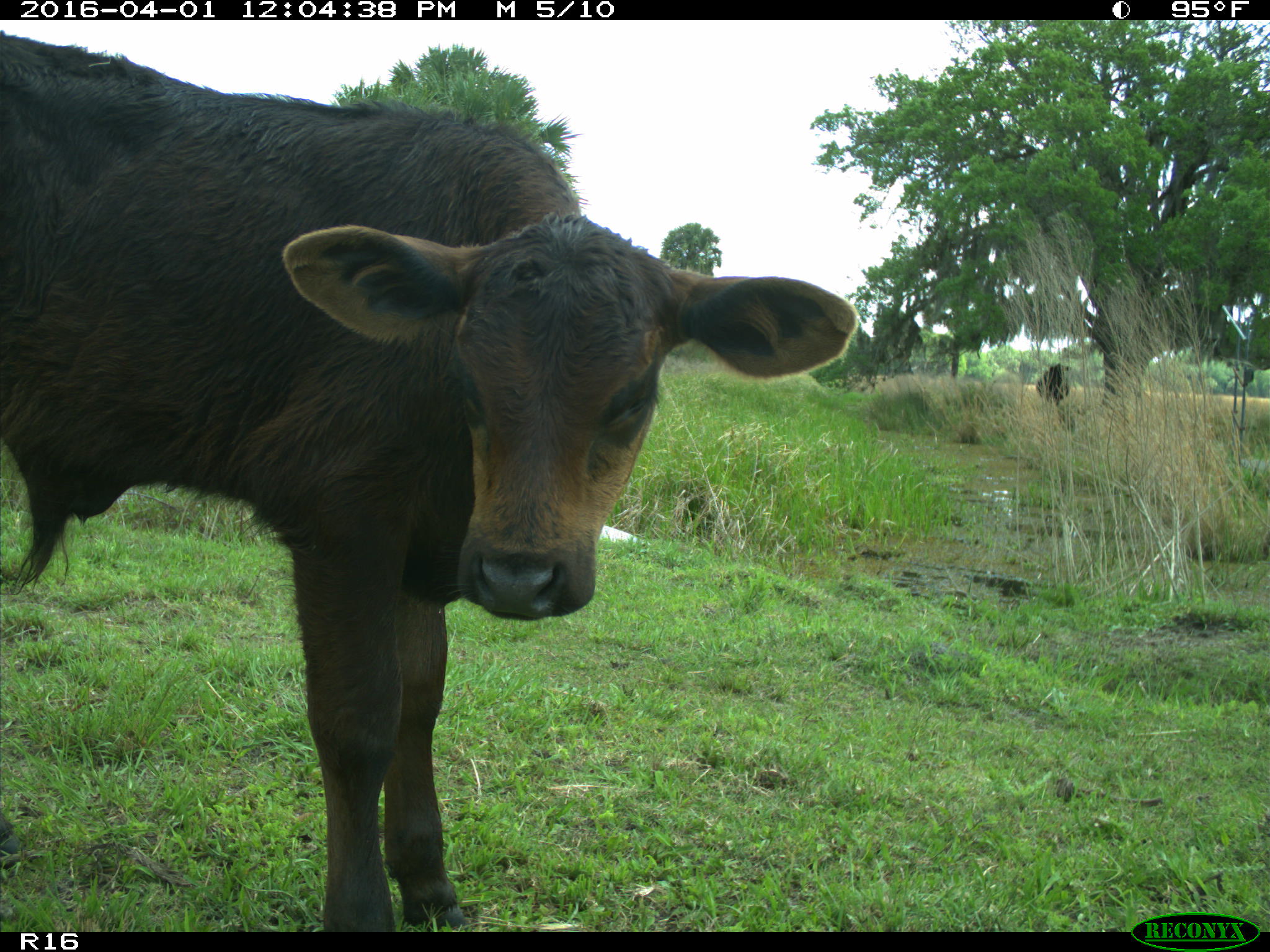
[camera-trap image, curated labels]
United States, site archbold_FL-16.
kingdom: Animalia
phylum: Chordata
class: Mammalia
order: Artiodactyla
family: Bovidae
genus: Bos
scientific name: Bos taurus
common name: domestic cow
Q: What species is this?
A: Bos taurus (domestic cow).